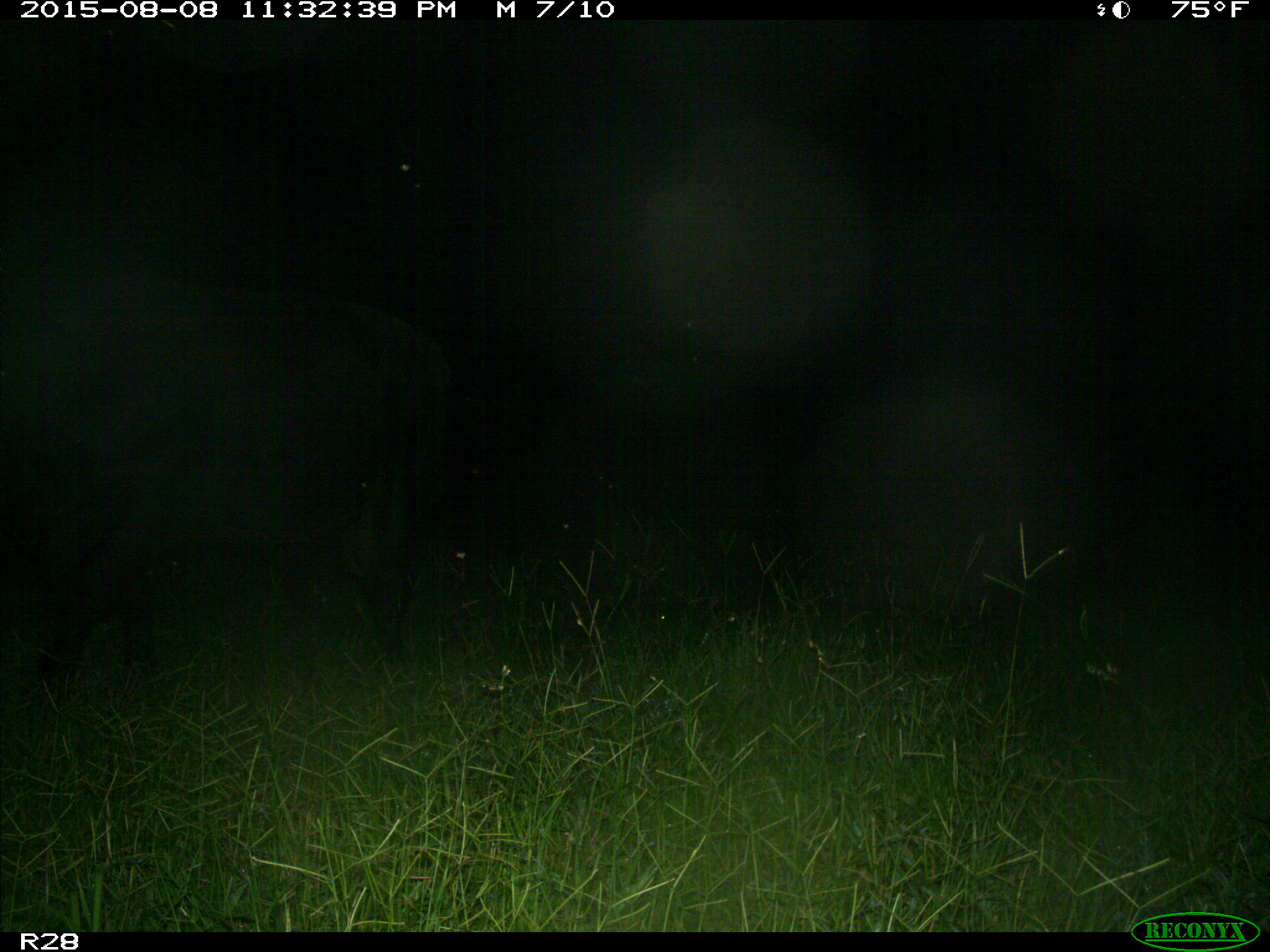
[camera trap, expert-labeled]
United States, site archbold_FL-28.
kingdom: Animalia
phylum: Chordata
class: Mammalia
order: Artiodactyla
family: Bovidae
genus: Bos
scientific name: Bos taurus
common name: domestic cow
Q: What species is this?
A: Bos taurus (domestic cow).